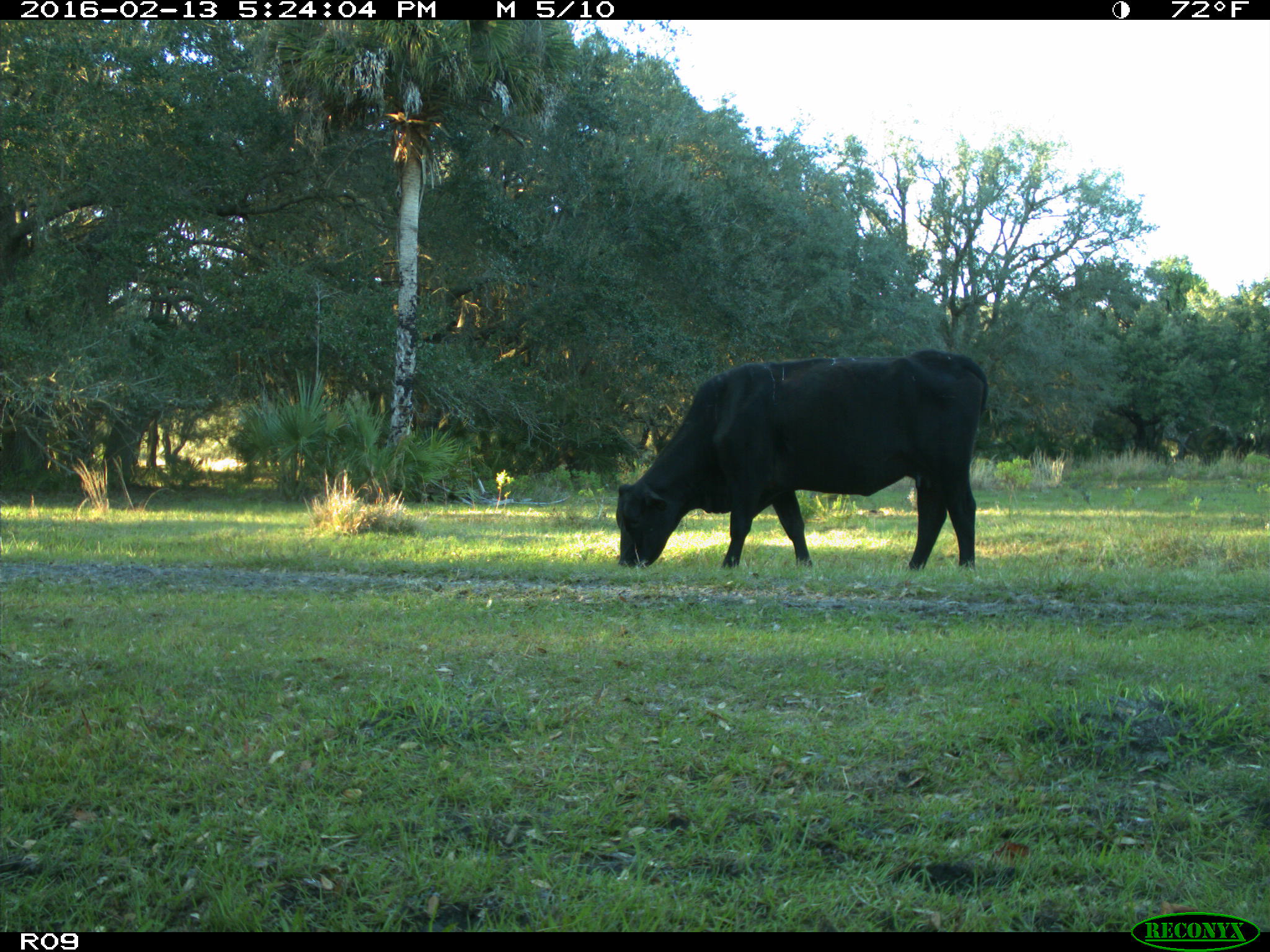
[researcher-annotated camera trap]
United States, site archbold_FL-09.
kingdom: Animalia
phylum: Chordata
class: Mammalia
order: Artiodactyla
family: Bovidae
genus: Bos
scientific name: Bos taurus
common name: domestic cow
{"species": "Bos taurus (domestic cow)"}